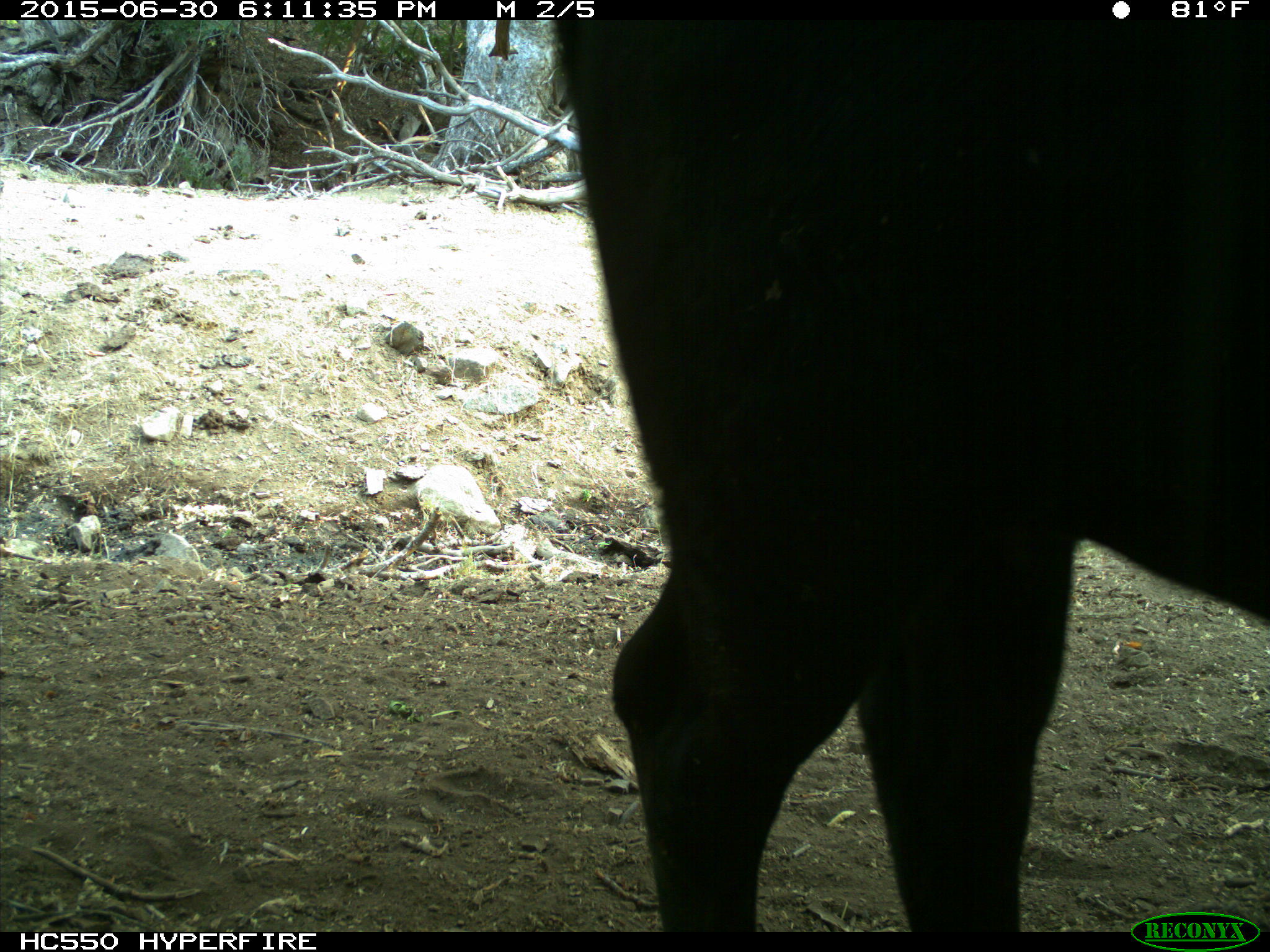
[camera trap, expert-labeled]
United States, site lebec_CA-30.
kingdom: Animalia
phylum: Chordata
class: Mammalia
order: Artiodactyla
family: Bovidae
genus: Bos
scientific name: Bos taurus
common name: domestic cow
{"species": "Bos taurus (domestic cow)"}